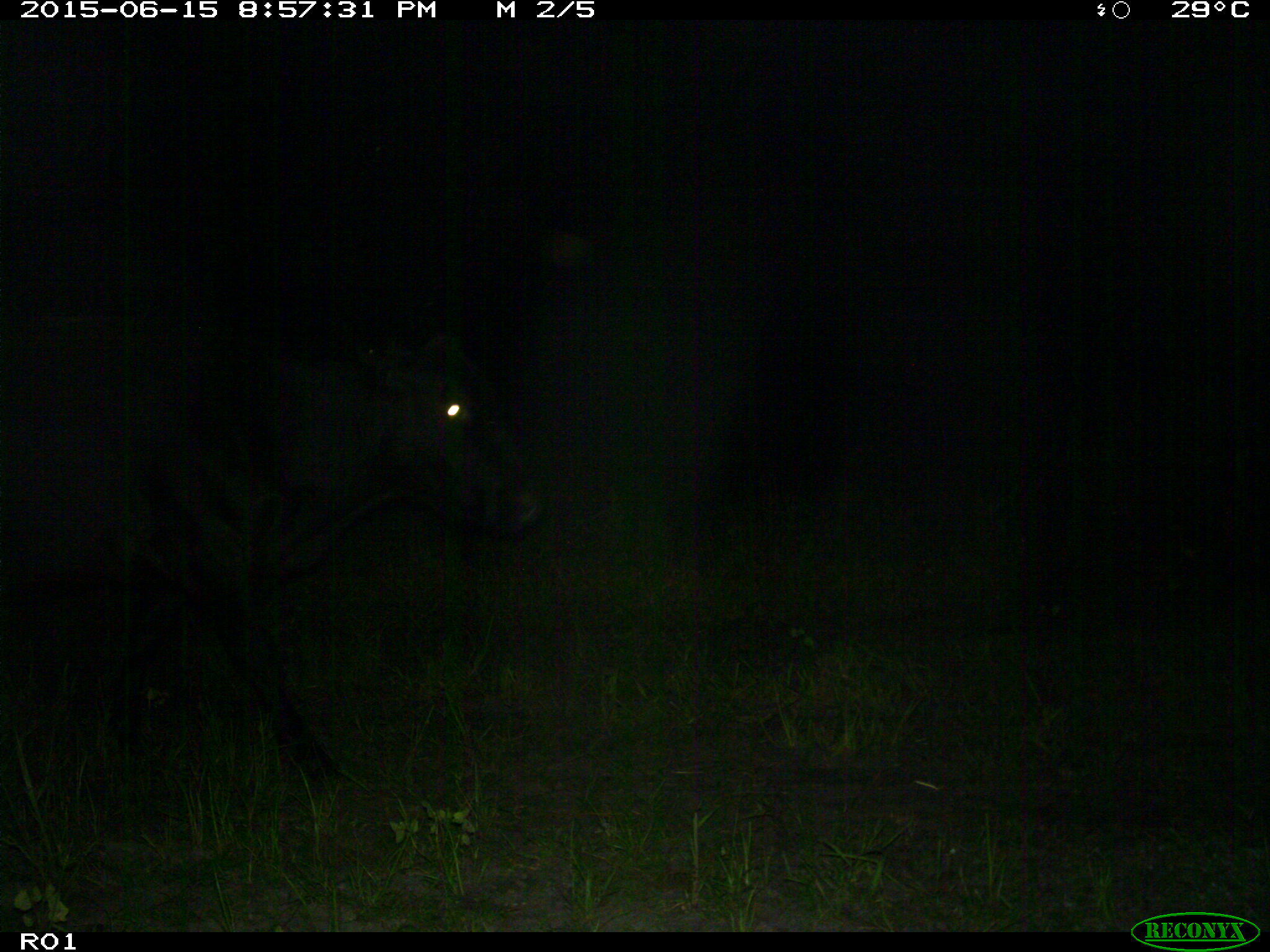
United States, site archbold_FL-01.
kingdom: Animalia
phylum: Chordata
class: Mammalia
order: Artiodactyla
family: Bovidae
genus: Bos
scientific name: Bos taurus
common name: domestic cow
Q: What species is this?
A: Bos taurus (domestic cow).